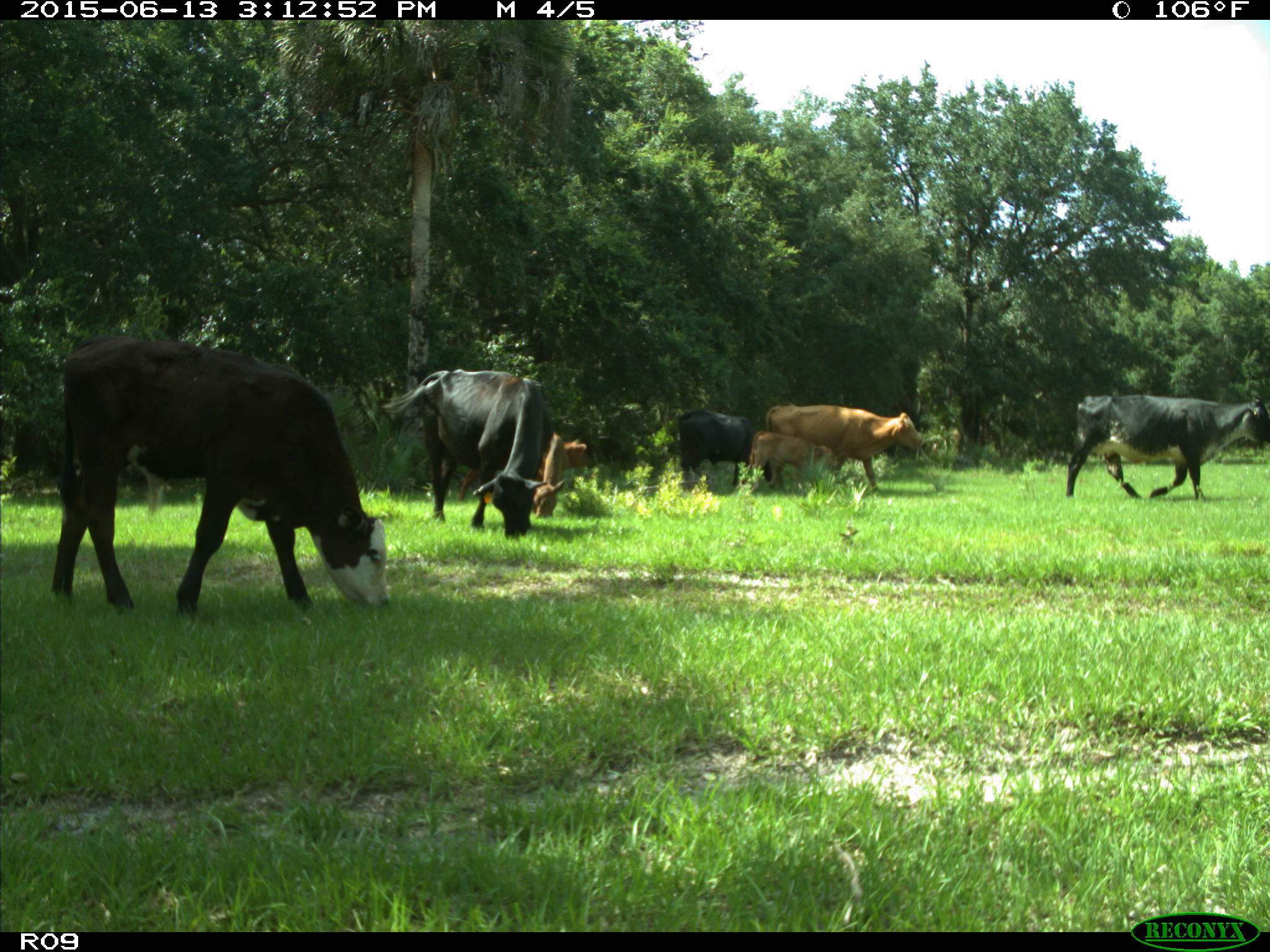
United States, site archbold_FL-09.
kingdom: Animalia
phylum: Chordata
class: Mammalia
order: Artiodactyla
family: Bovidae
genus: Bos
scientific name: Bos taurus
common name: domestic cow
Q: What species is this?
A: Bos taurus (domestic cow).